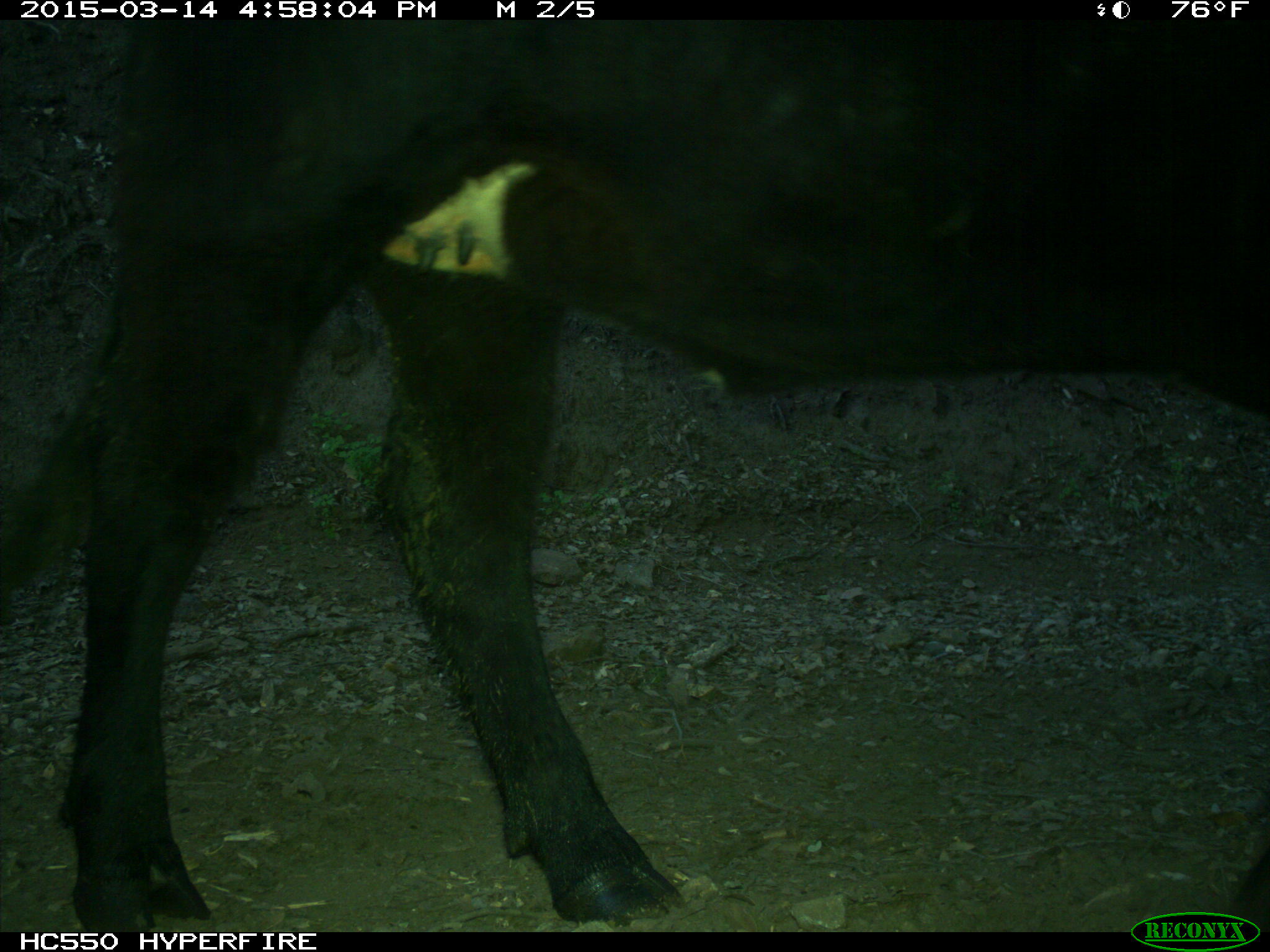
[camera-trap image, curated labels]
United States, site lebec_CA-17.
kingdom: Animalia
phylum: Chordata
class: Mammalia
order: Artiodactyla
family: Bovidae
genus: Bos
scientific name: Bos taurus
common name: domestic cow